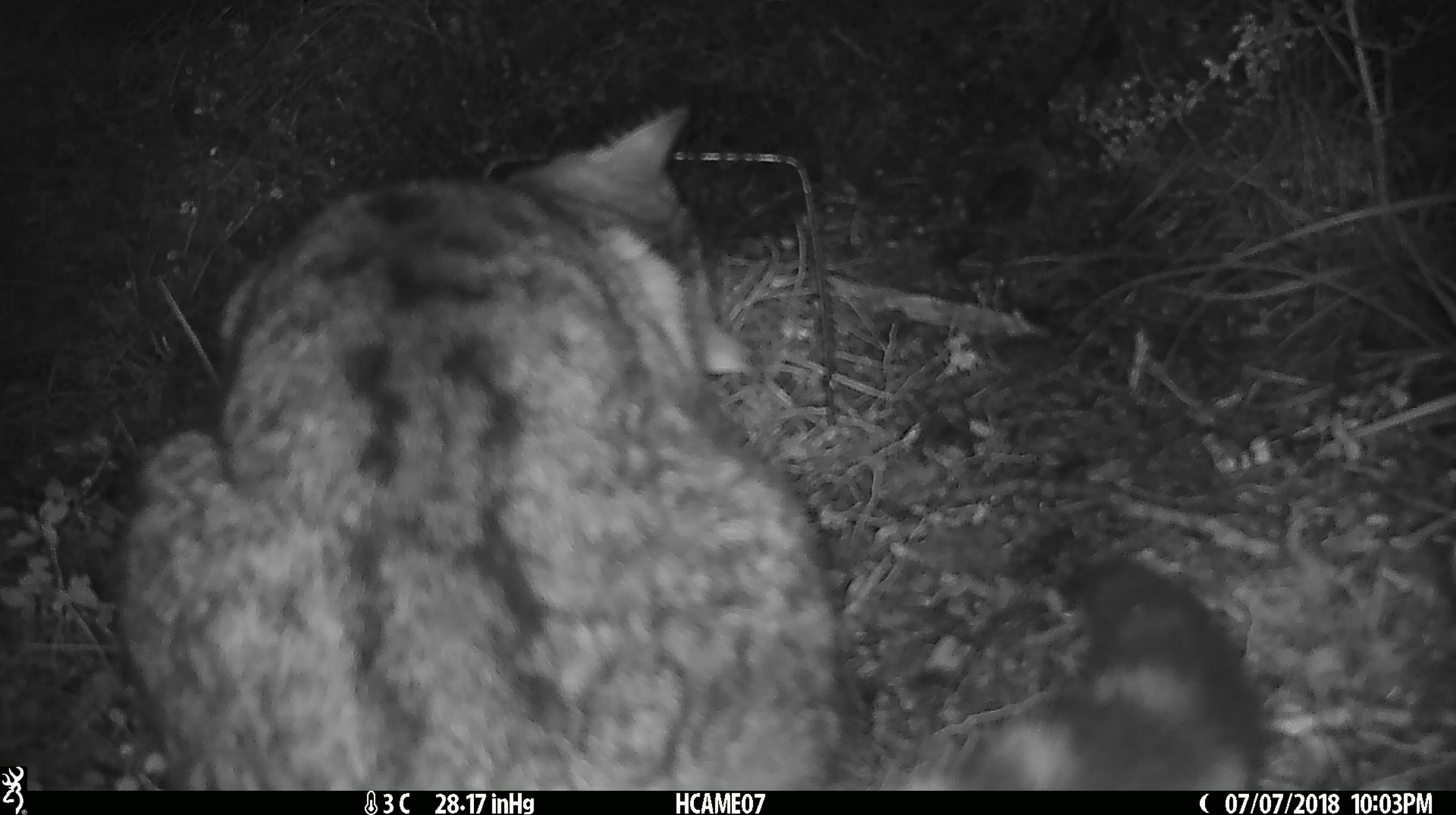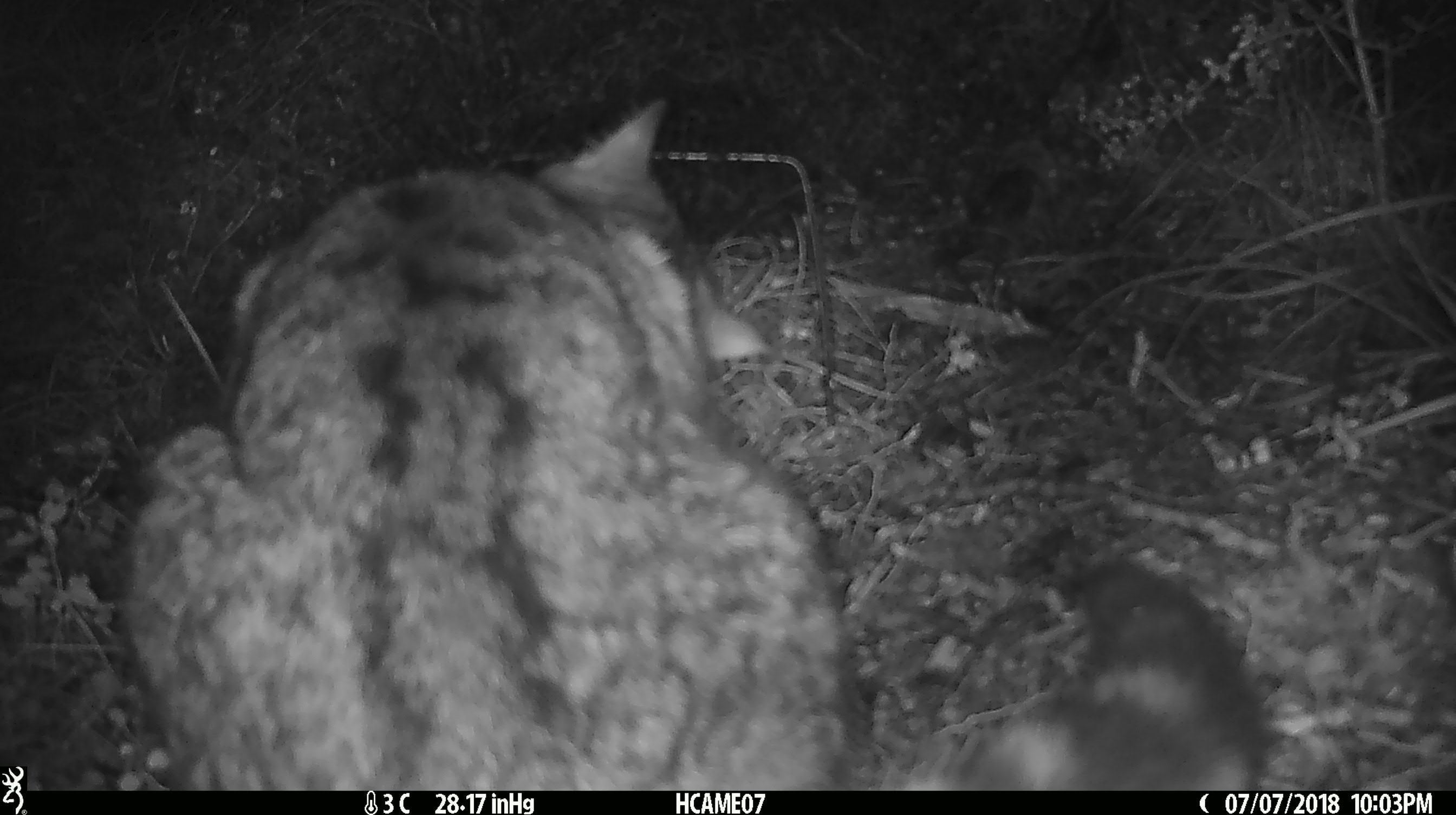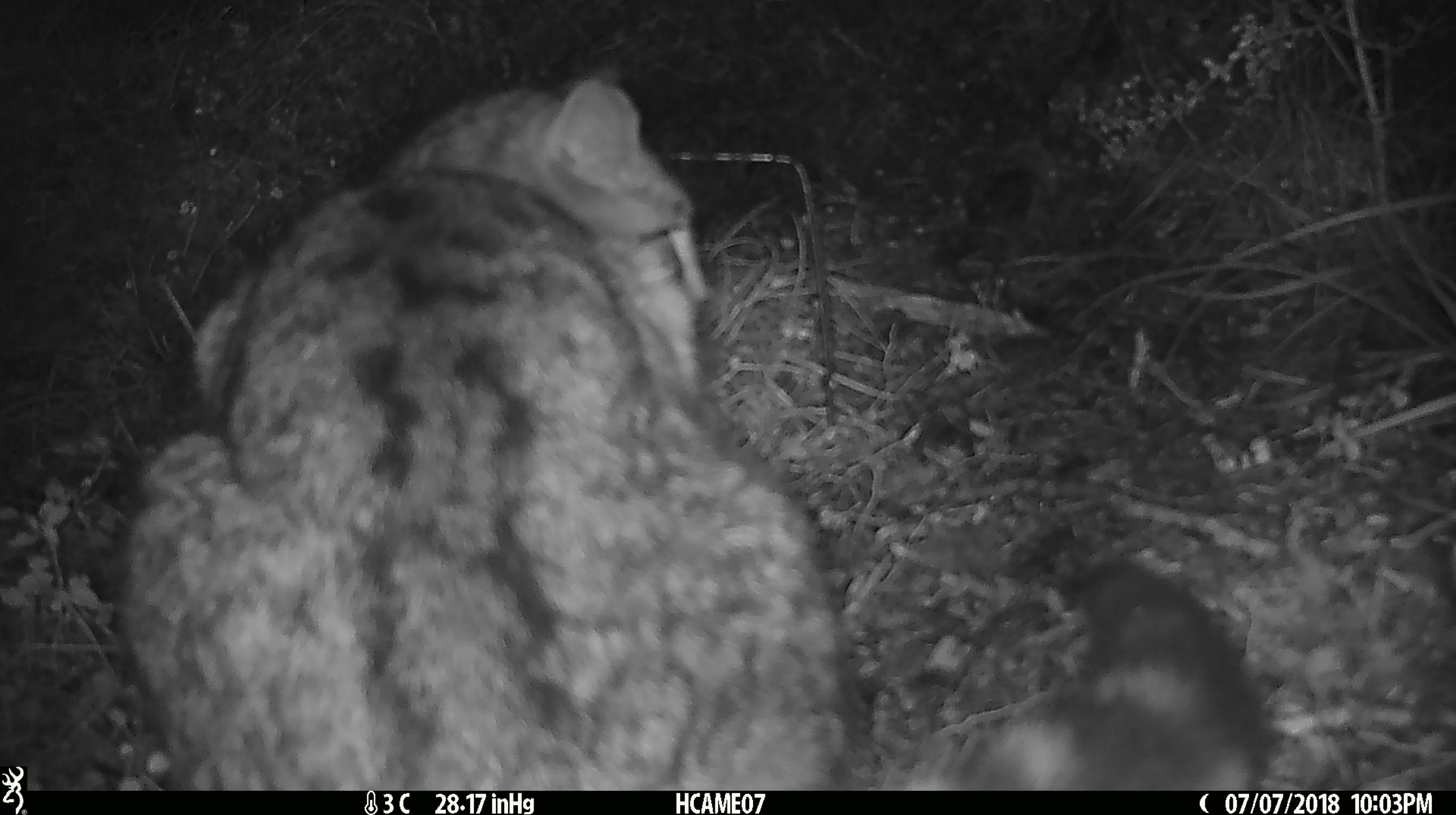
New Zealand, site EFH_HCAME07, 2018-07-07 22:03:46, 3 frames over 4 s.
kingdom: Animalia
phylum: Chordata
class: Mammalia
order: Carnivora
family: Felidae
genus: Felis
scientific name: Felis catus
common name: domestic cat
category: cat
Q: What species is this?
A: Cat (domestic cat) (Felis catus).